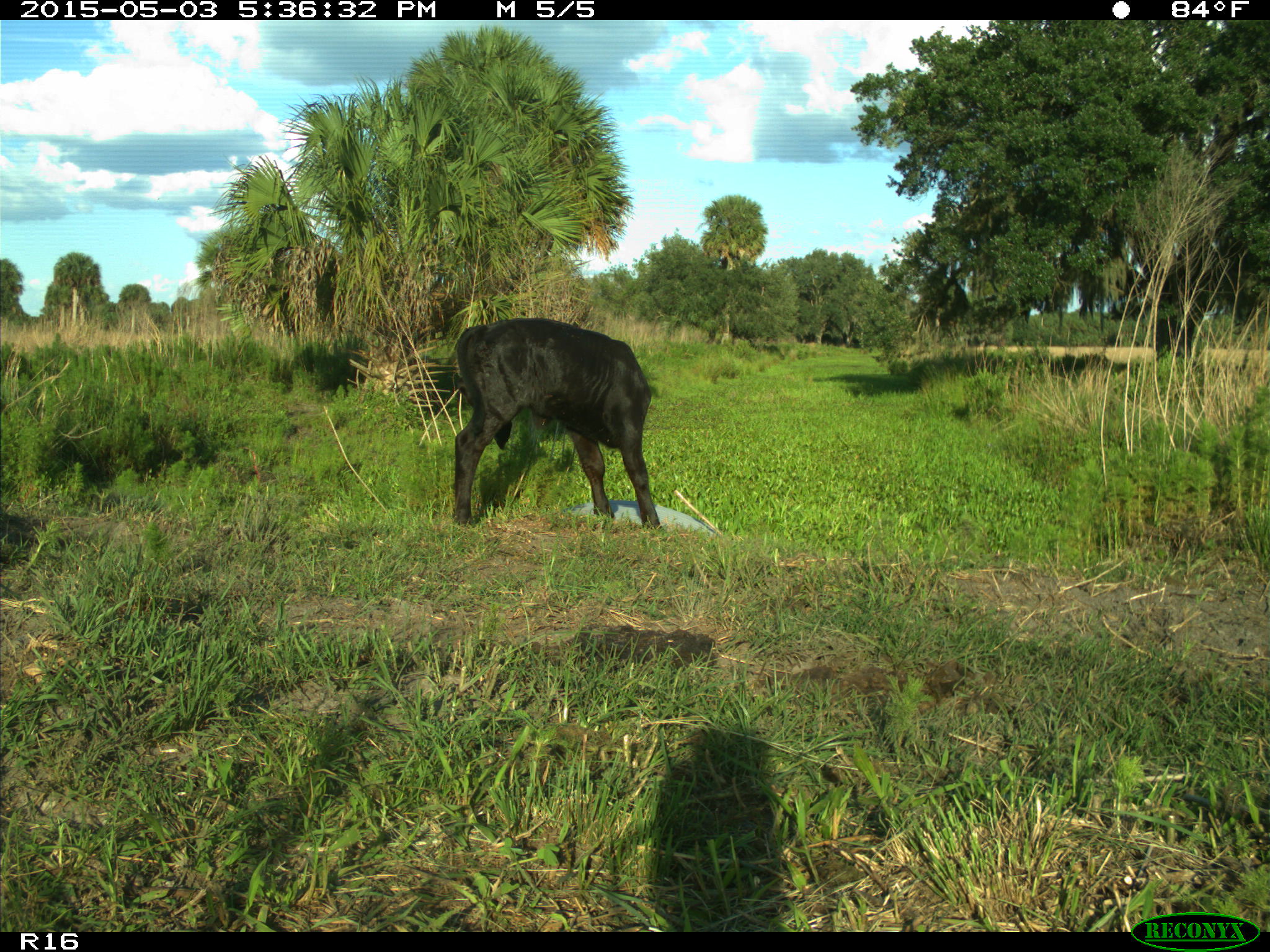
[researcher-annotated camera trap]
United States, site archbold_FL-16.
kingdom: Animalia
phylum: Chordata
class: Mammalia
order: Artiodactyla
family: Bovidae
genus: Bos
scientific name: Bos taurus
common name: domestic cow